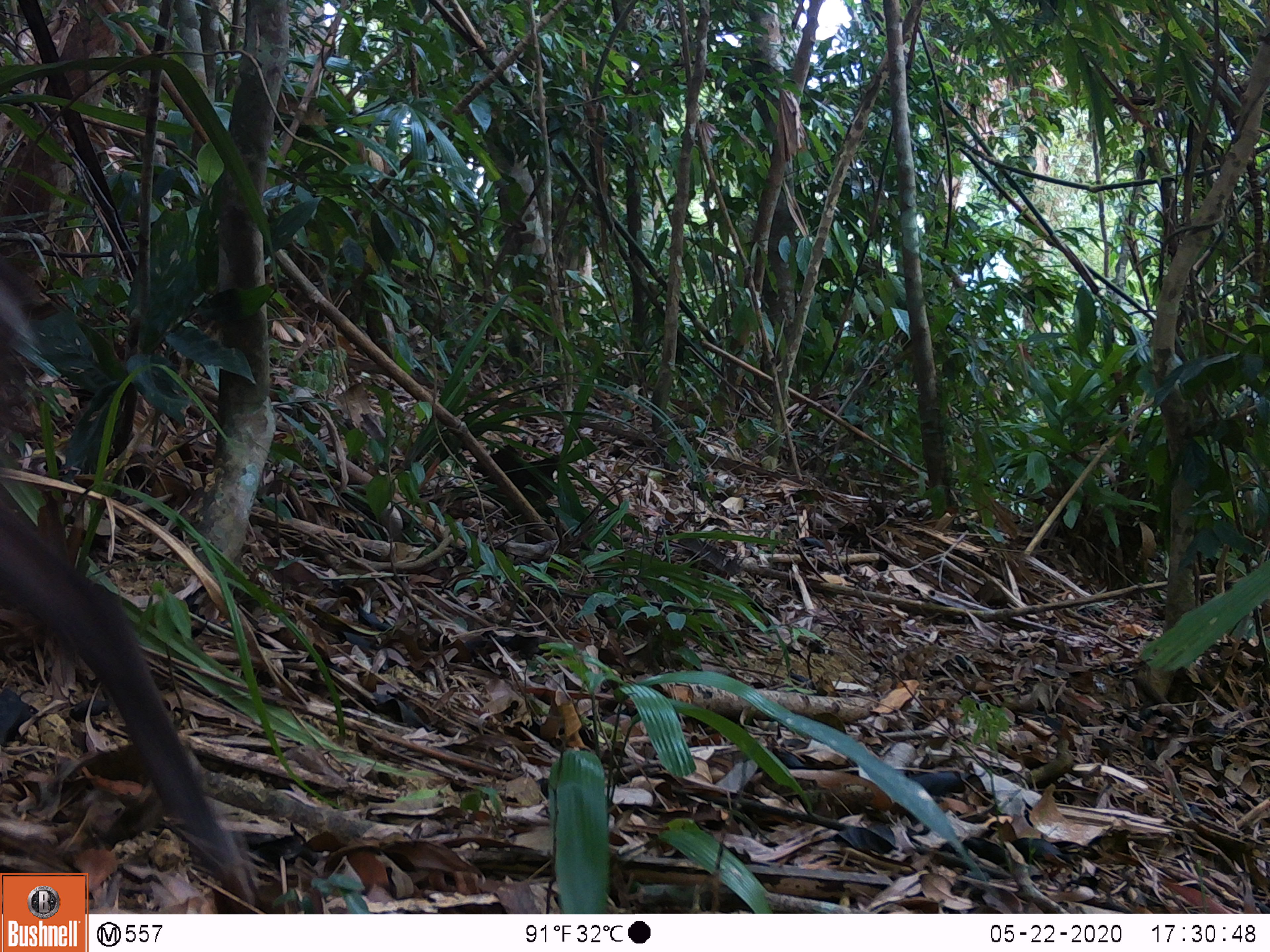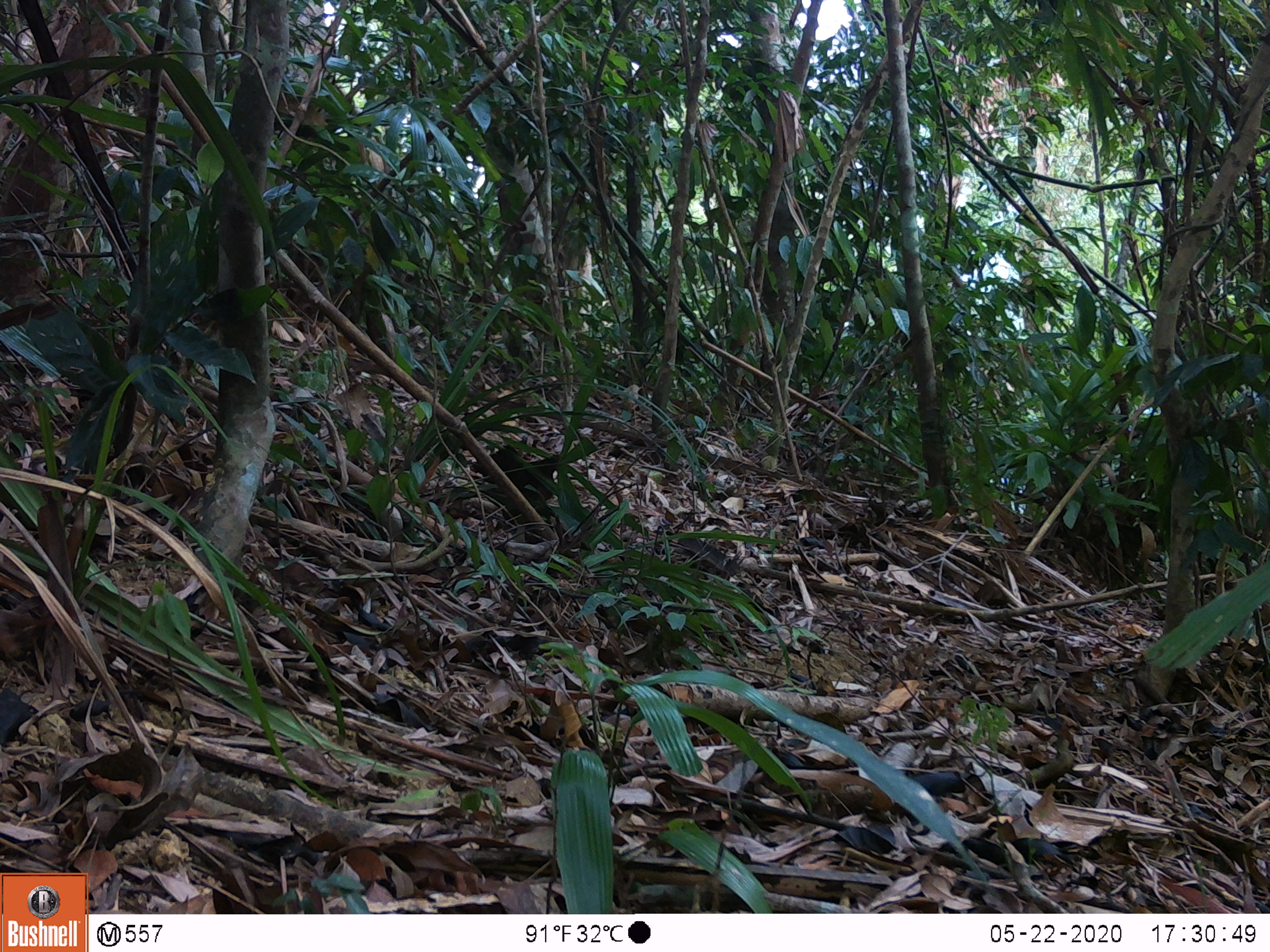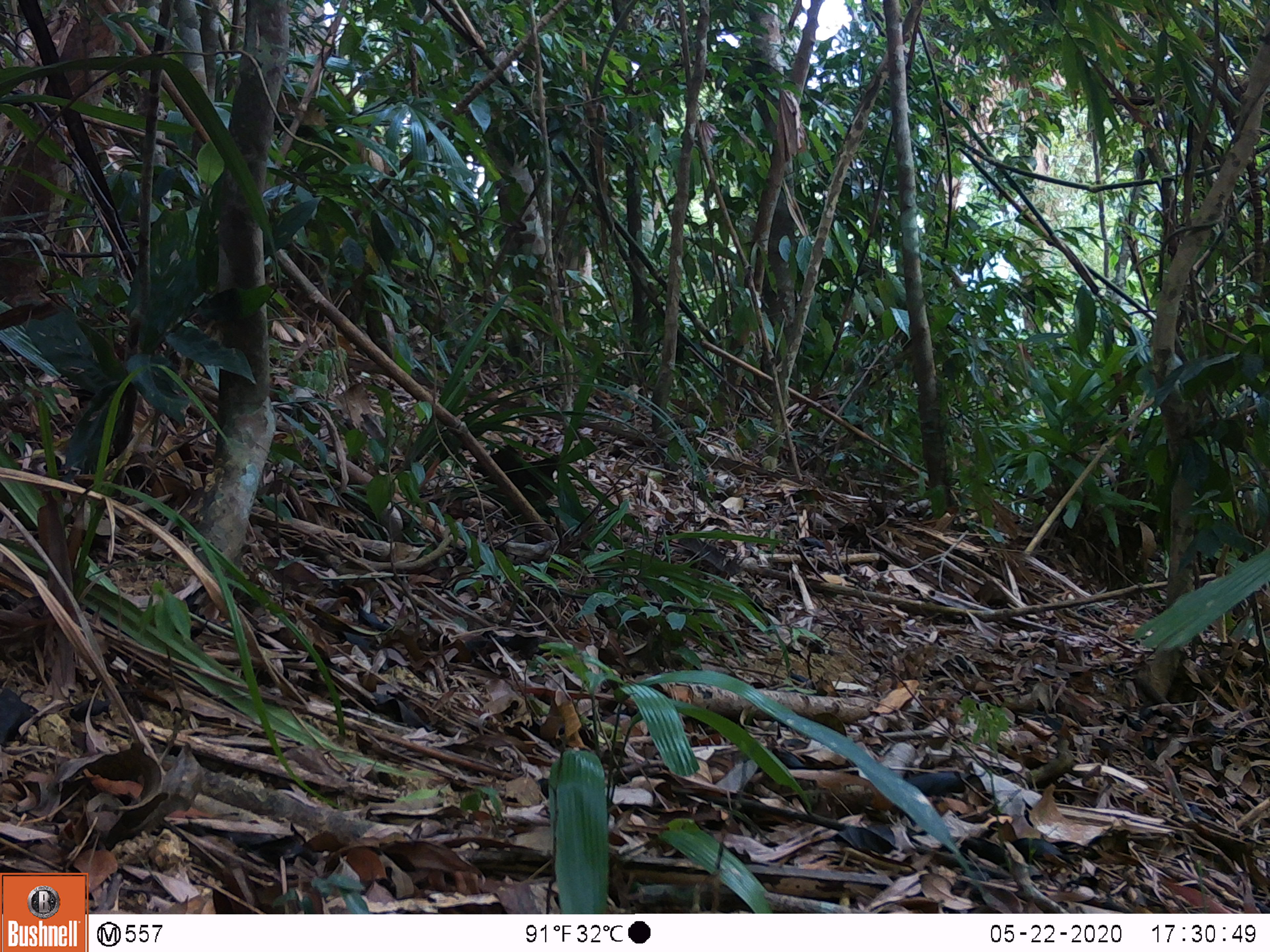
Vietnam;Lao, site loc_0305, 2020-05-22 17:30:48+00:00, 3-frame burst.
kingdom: Animalia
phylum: Chordata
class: Mammalia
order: Artiodactyla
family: Cervidae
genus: Muntiacus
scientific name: Muntiacus rooseveltorum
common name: roosevelt's muntjac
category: roosevelts muntjac group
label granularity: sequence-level